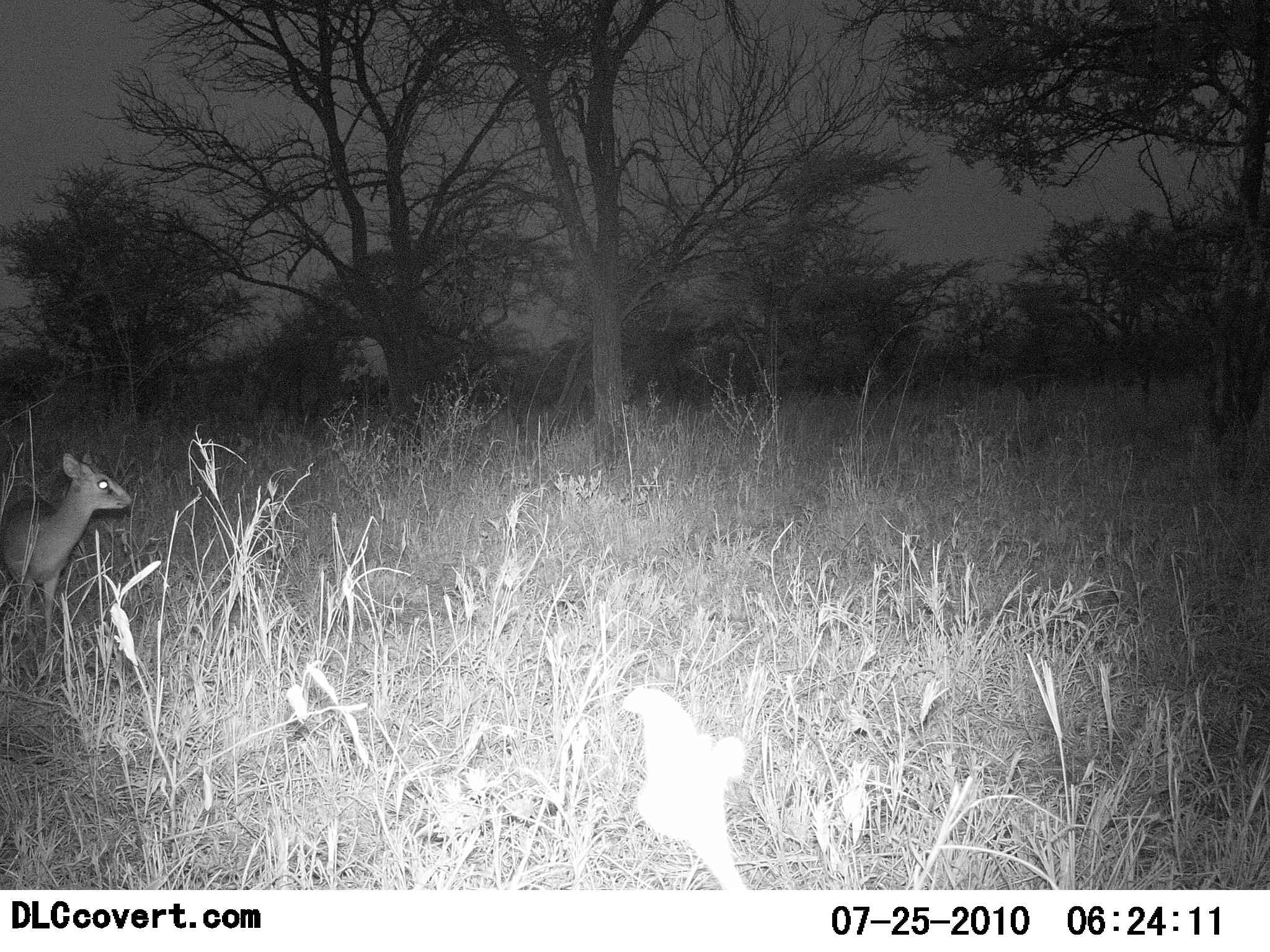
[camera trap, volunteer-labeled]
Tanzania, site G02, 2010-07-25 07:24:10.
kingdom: Animalia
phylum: Chordata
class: Mammalia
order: Artiodactyla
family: Bovidae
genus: Madoqua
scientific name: Madoqua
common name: dikdik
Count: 1.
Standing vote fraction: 82%.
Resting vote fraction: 0%.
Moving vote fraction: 18%.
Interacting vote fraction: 0%.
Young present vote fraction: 0%.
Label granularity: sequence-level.